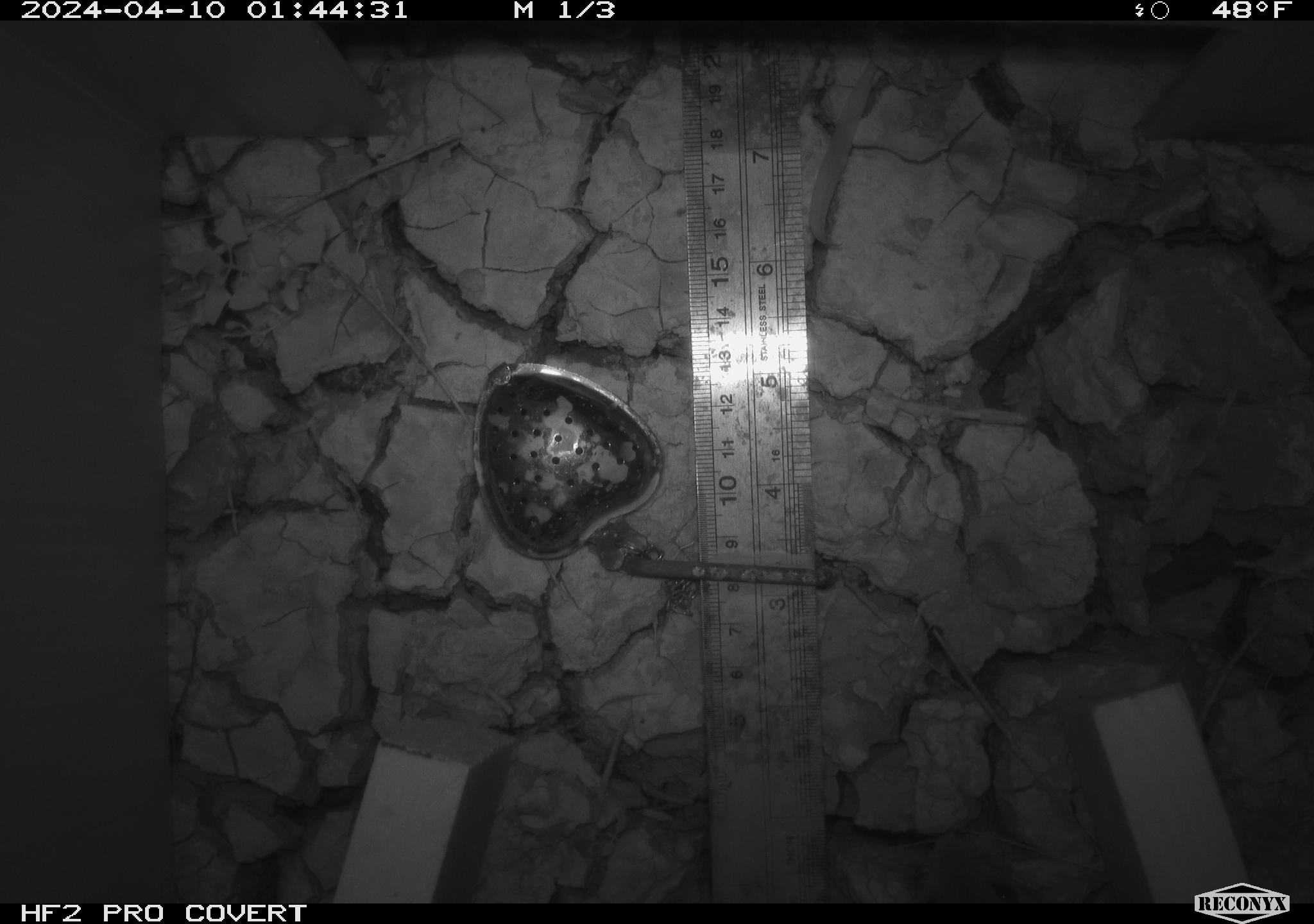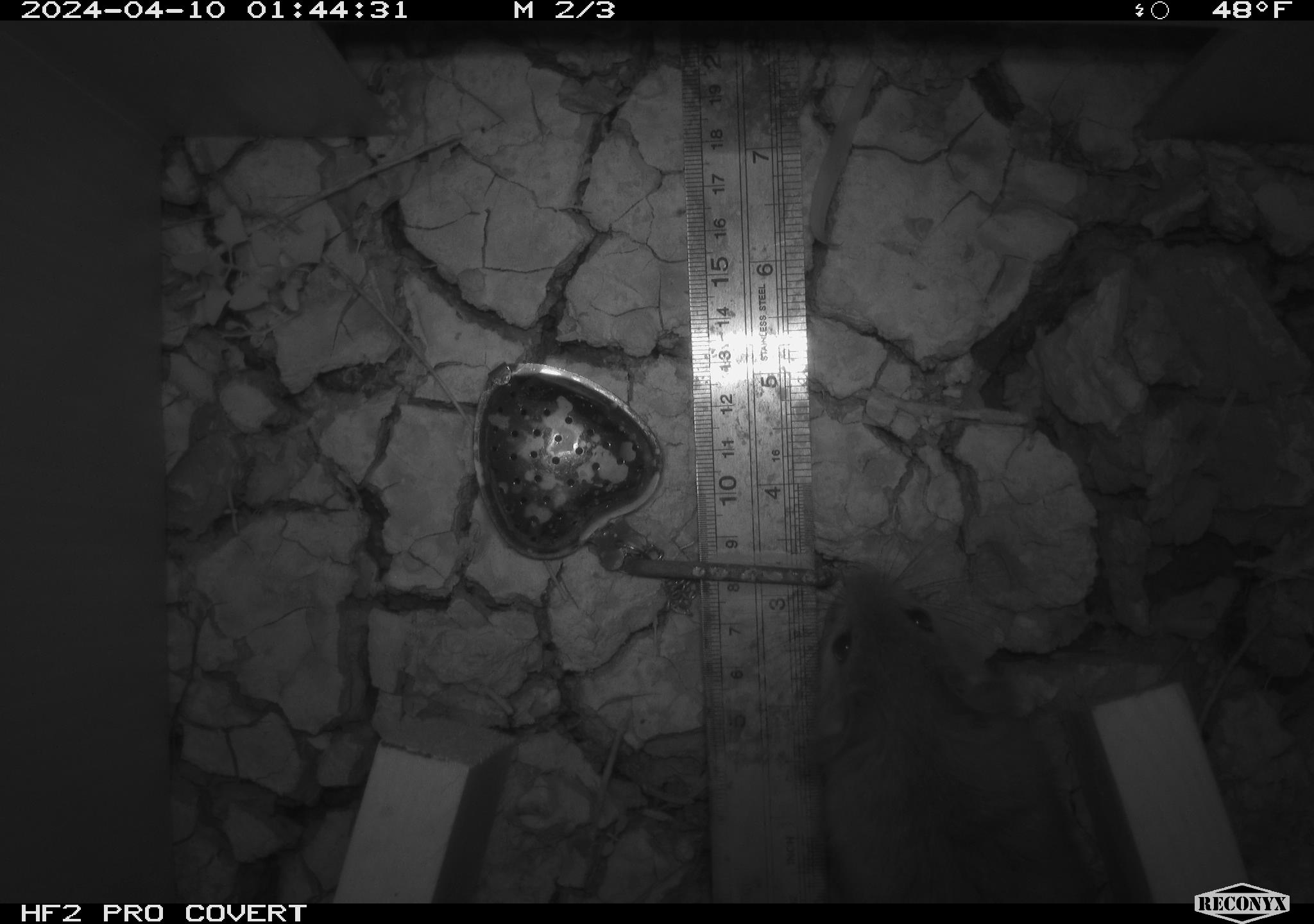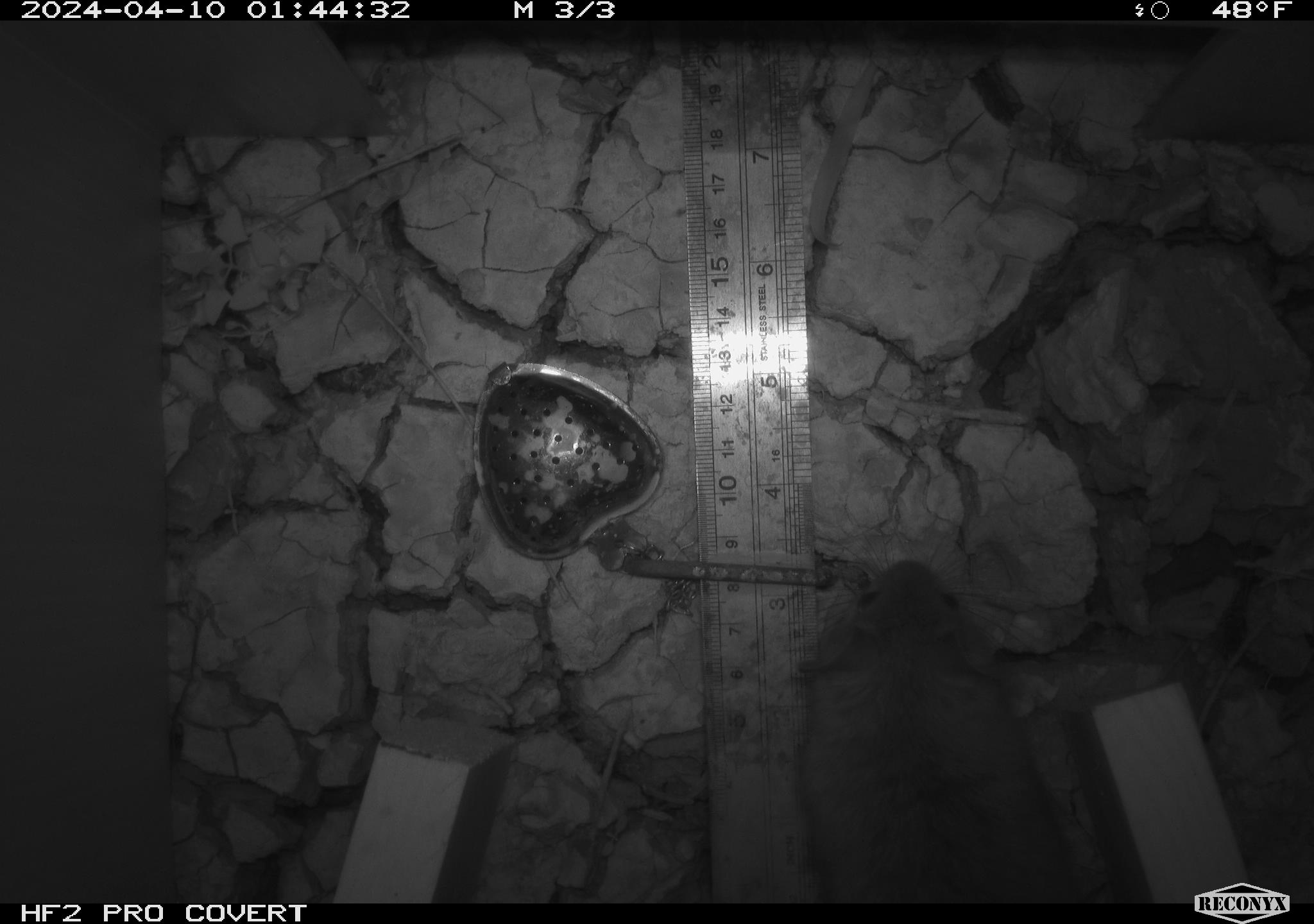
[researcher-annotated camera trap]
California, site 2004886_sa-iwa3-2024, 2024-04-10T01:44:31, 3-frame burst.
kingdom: Animalia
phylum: Chordata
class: Mammalia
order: Rodentia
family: Cricetidae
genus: Neotoma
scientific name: Neotoma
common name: pack rat or woodrat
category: neotoma species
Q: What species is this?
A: Neotoma species (pack rat or woodrat) (Neotoma).